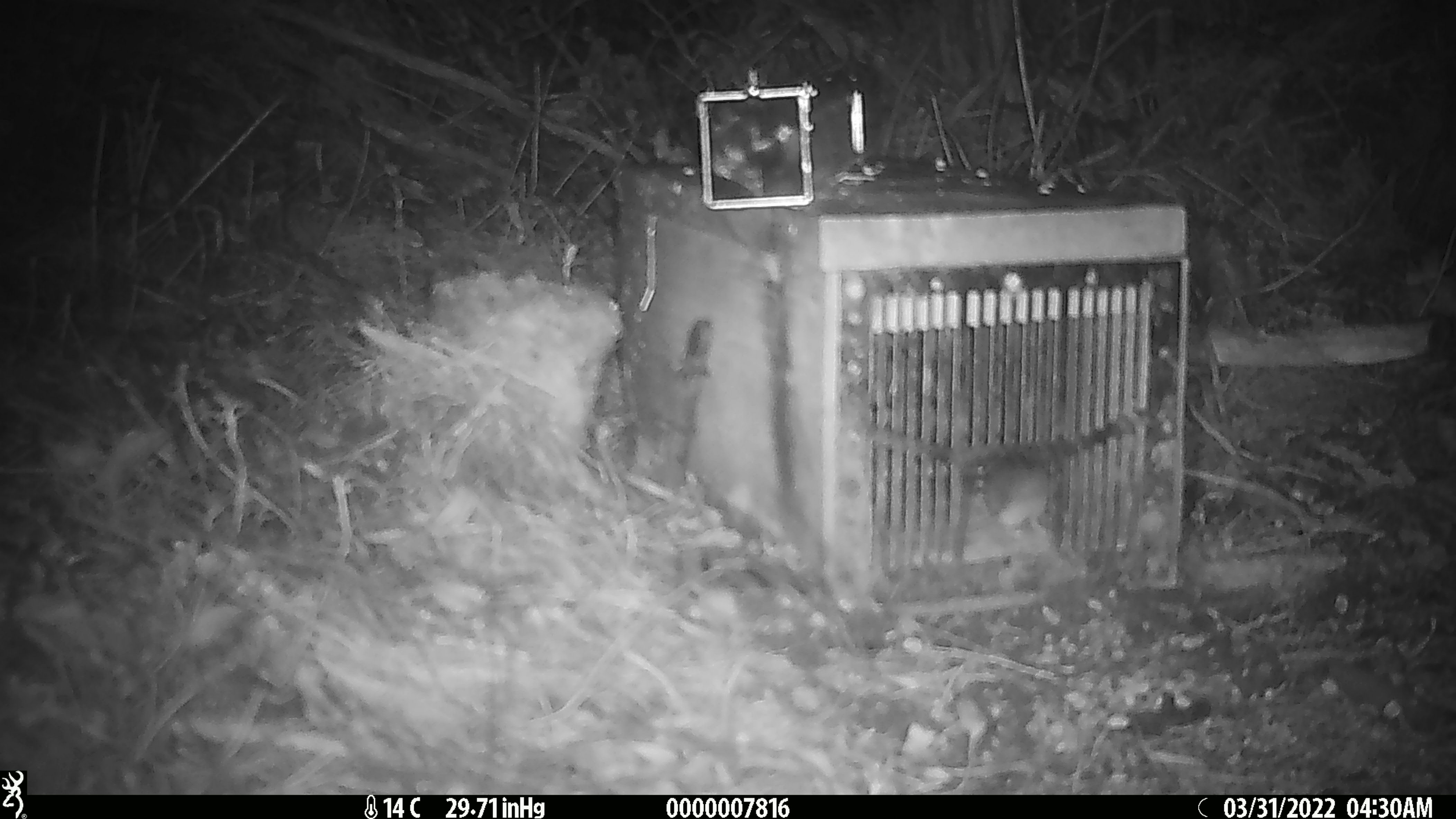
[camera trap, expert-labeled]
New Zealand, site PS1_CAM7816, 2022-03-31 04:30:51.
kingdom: Animalia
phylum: Chordata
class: Mammalia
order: Rodentia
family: Muridae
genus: Mus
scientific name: Mus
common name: mouse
Mouse (Mus).